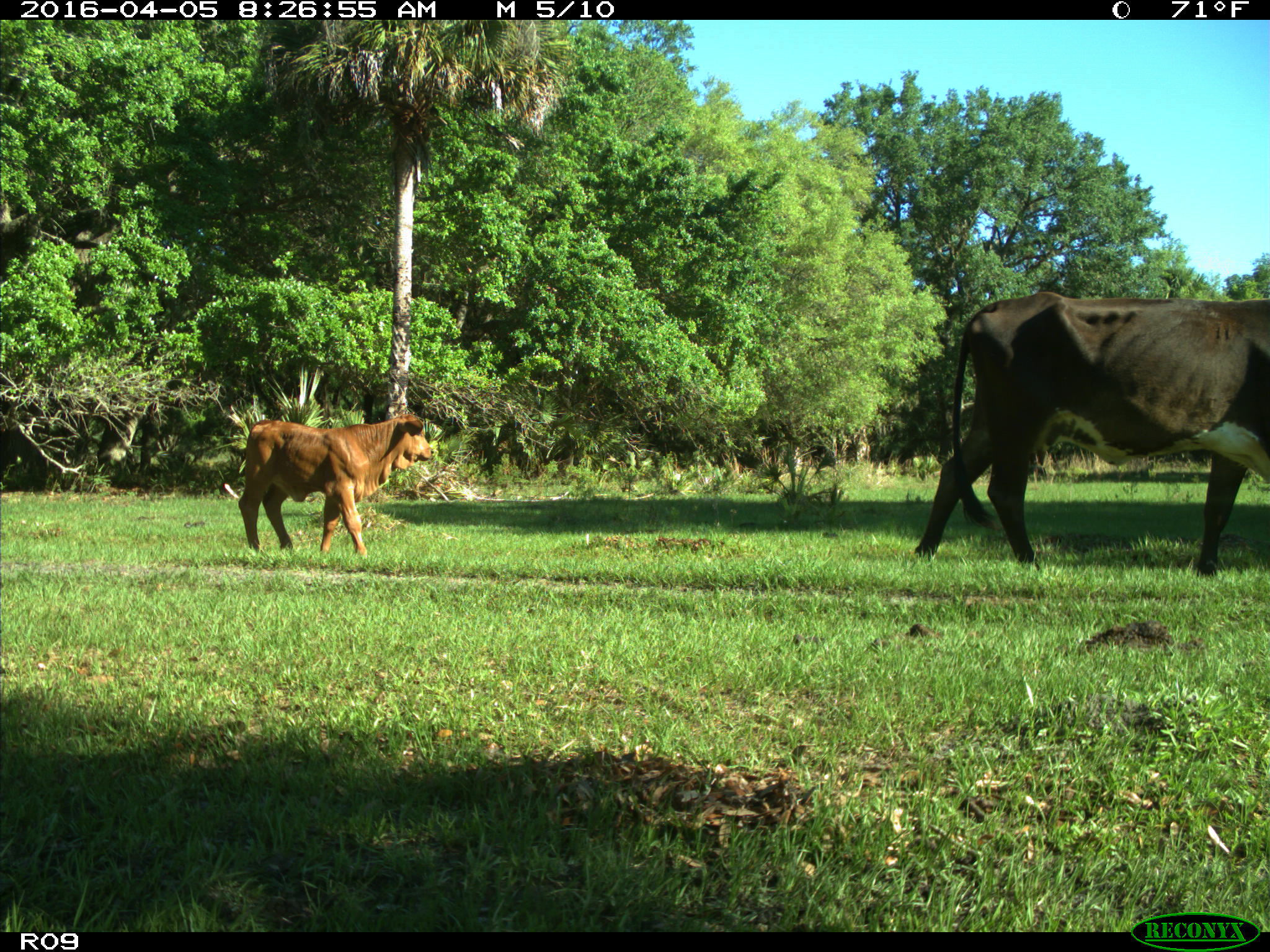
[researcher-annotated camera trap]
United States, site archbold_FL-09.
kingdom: Animalia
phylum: Chordata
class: Mammalia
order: Artiodactyla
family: Bovidae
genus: Bos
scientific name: Bos taurus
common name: domestic cow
Bos taurus (domestic cow).